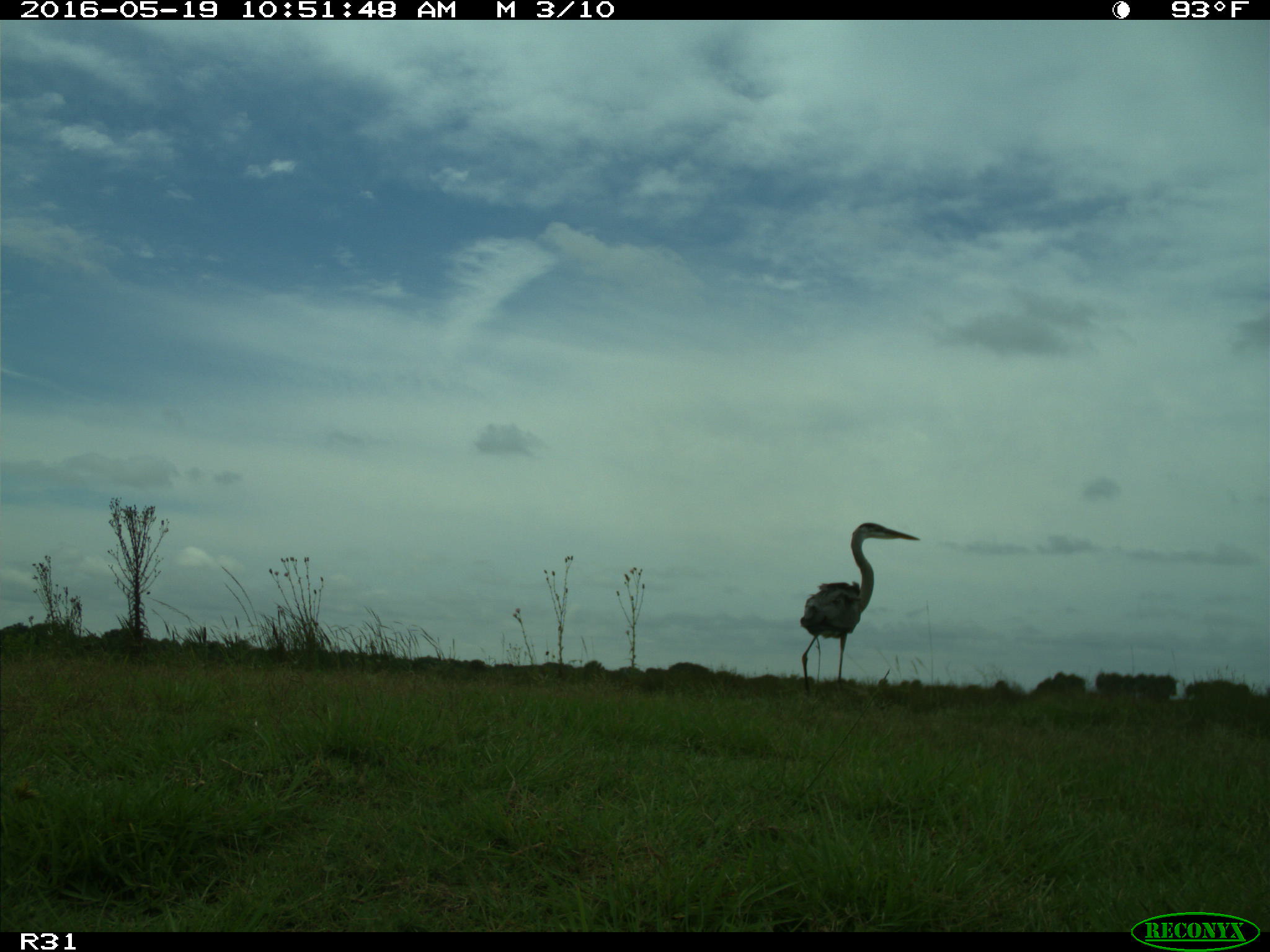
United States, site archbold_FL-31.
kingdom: Animalia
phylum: Chordata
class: Aves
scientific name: Aves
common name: birds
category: unidentified bird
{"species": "unidentified bird (birds) (Aves)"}